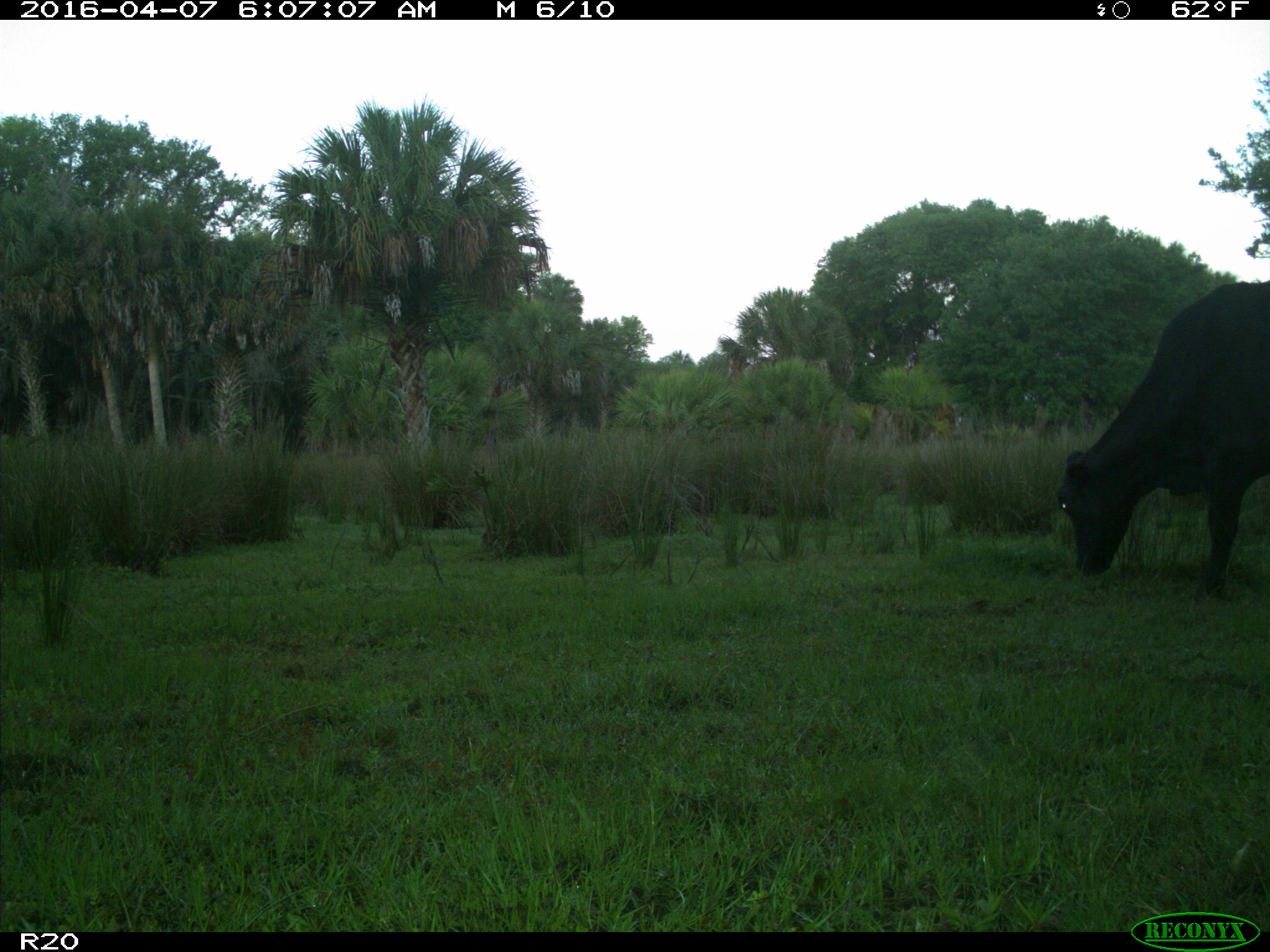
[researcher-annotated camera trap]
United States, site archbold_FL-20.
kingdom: Animalia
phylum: Chordata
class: Mammalia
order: Artiodactyla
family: Bovidae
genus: Bos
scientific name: Bos taurus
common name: domestic cow